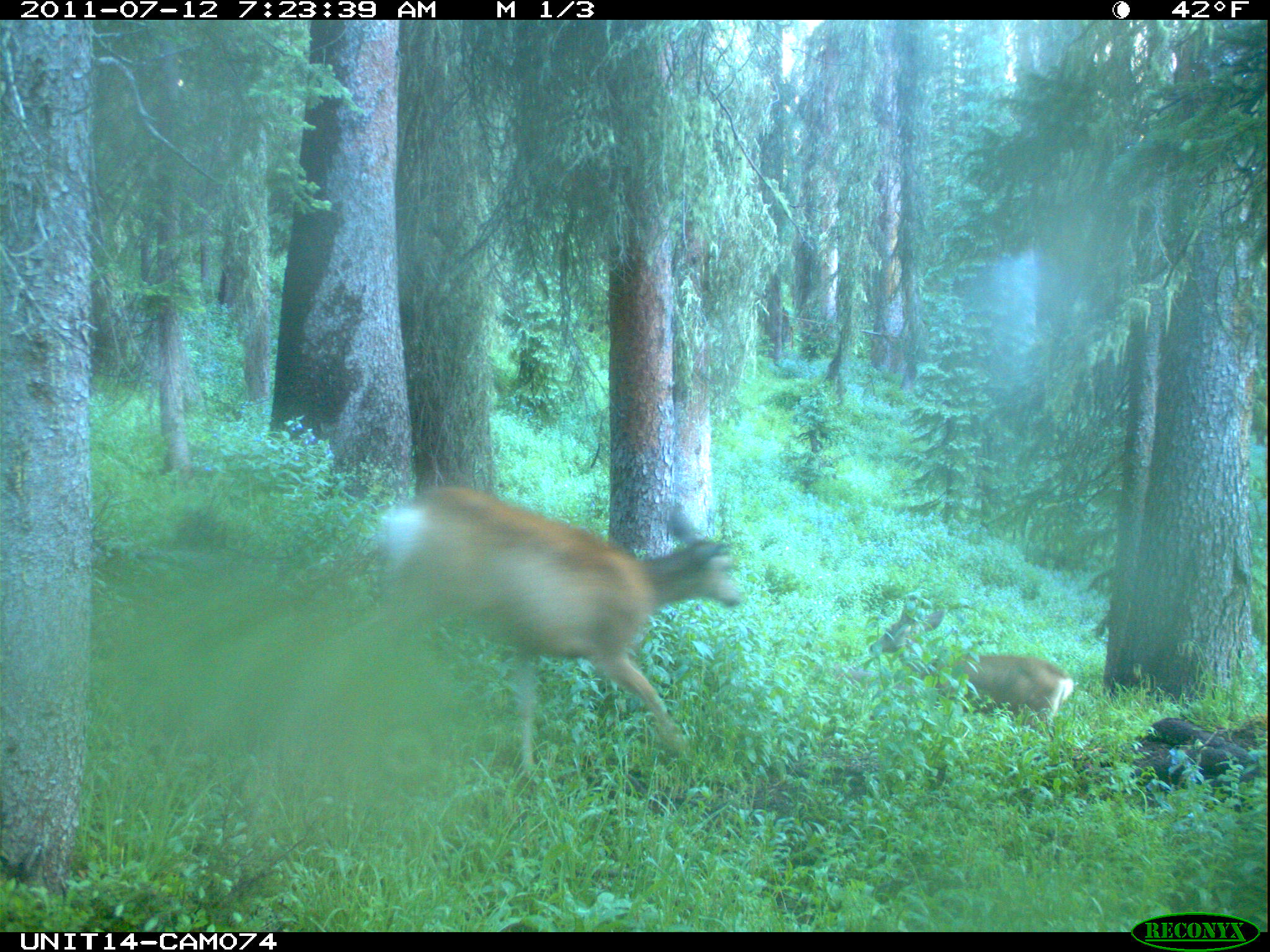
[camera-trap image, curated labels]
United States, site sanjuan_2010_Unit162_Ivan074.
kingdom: Animalia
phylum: Chordata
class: Mammalia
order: Artiodactyla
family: Cervidae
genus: Odocoileus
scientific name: Odocoileus hemionus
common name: mule deer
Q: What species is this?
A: Odocoileus hemionus (mule deer).